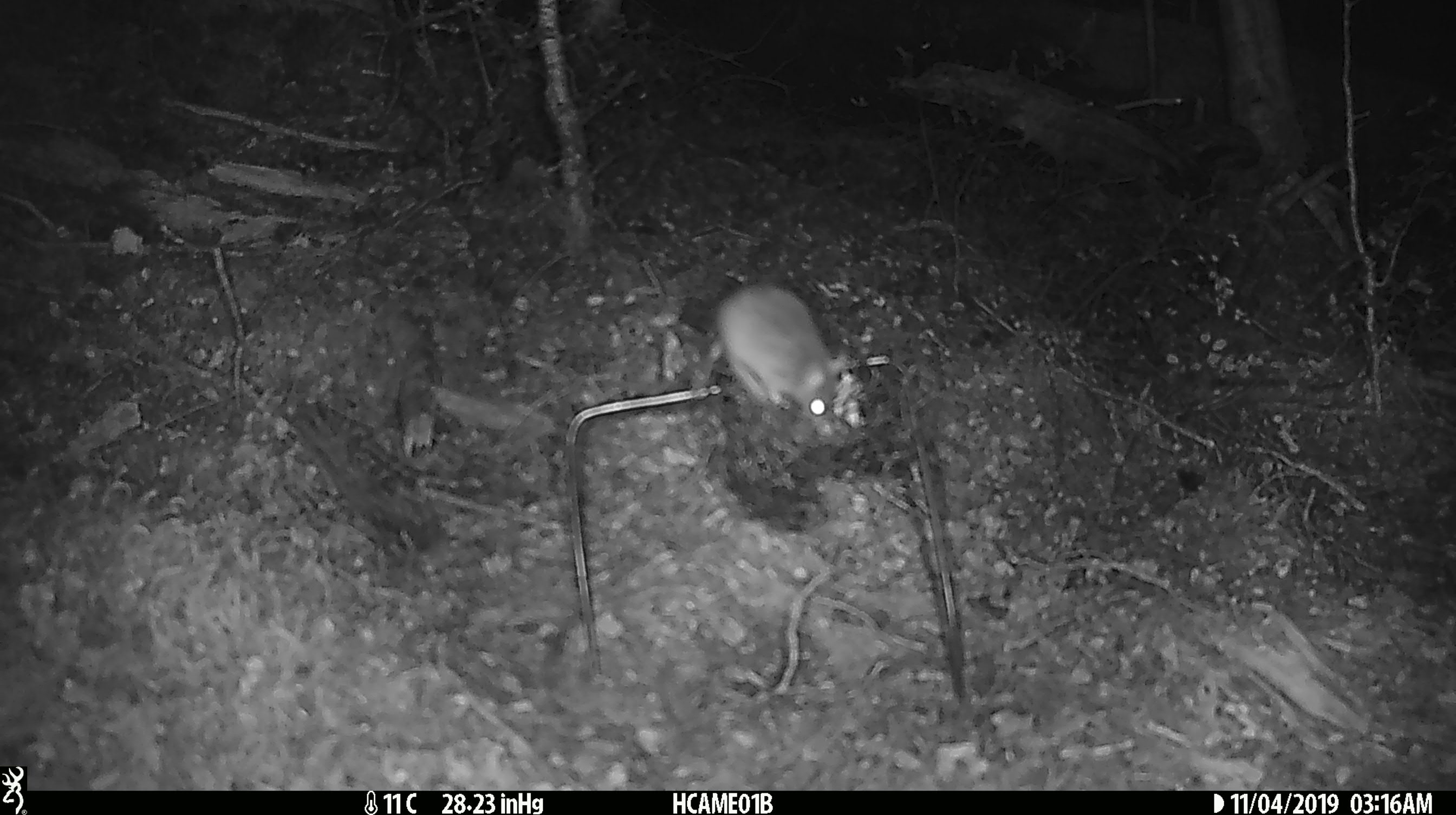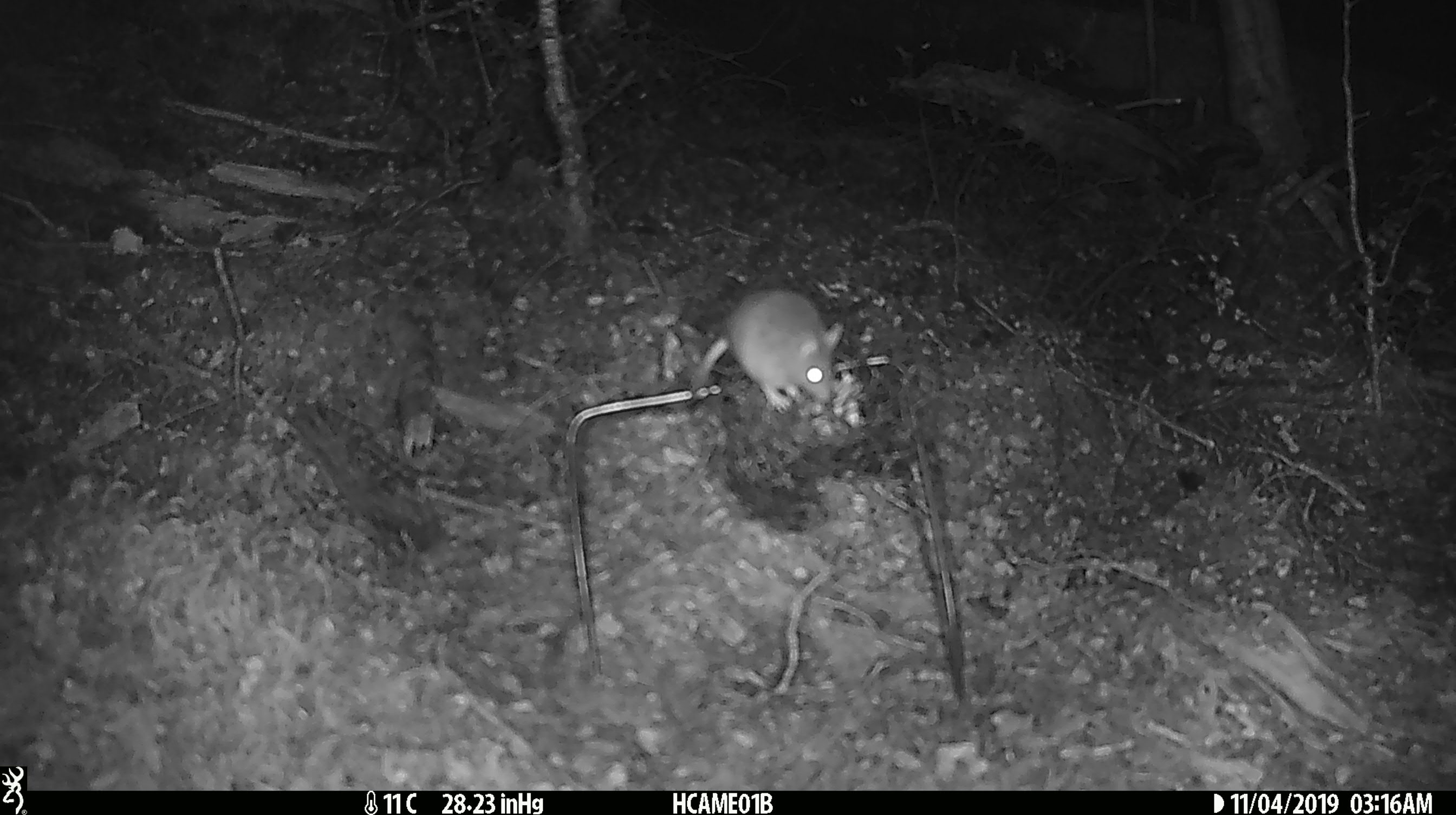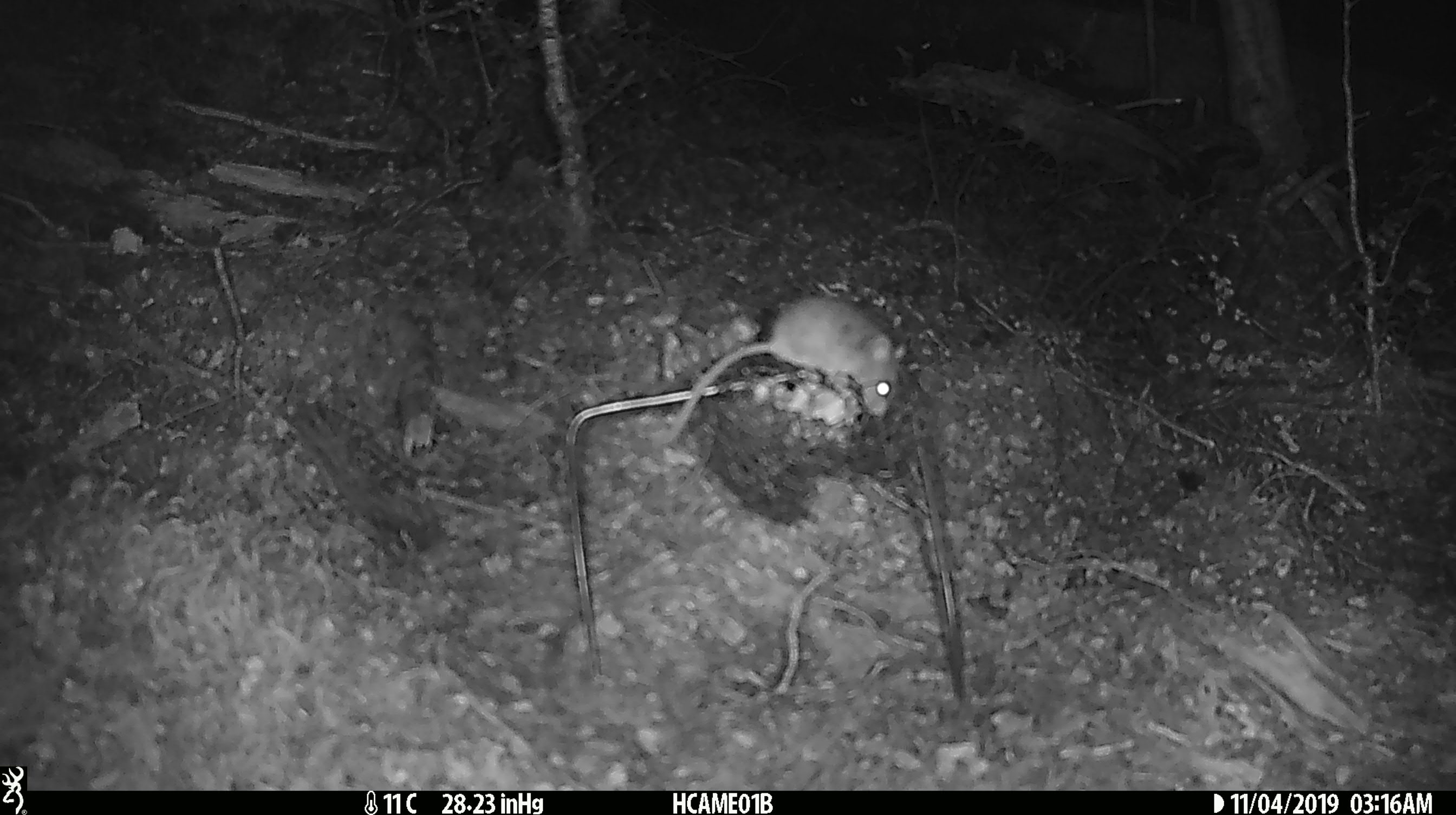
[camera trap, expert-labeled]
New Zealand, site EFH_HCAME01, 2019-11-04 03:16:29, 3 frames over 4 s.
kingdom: Animalia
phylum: Chordata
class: Mammalia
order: Rodentia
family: Muridae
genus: Mus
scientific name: Mus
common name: mouse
Mouse (Mus).